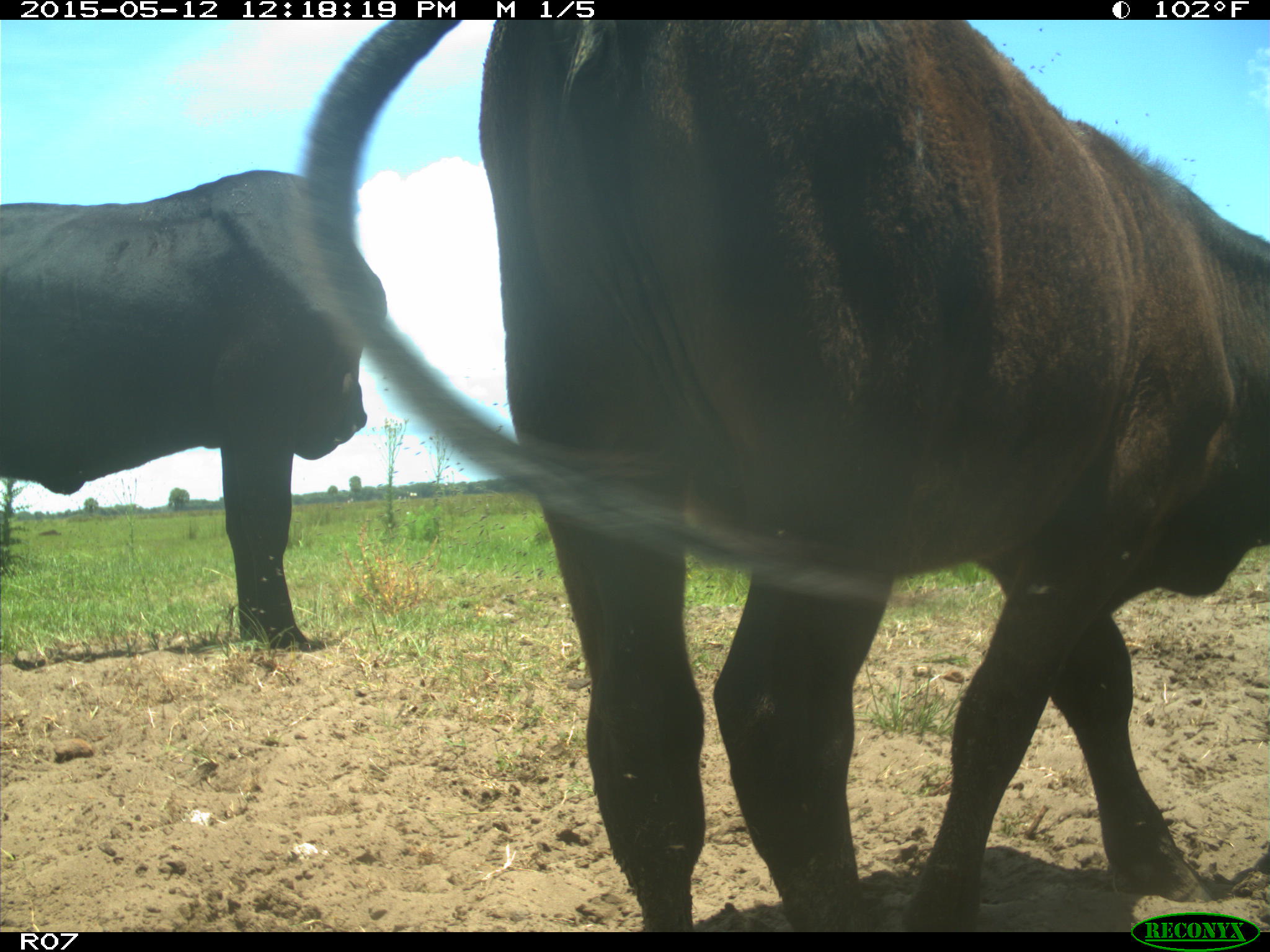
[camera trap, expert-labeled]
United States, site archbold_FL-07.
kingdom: Animalia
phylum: Chordata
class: Mammalia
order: Artiodactyla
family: Bovidae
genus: Bos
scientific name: Bos taurus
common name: domestic cow